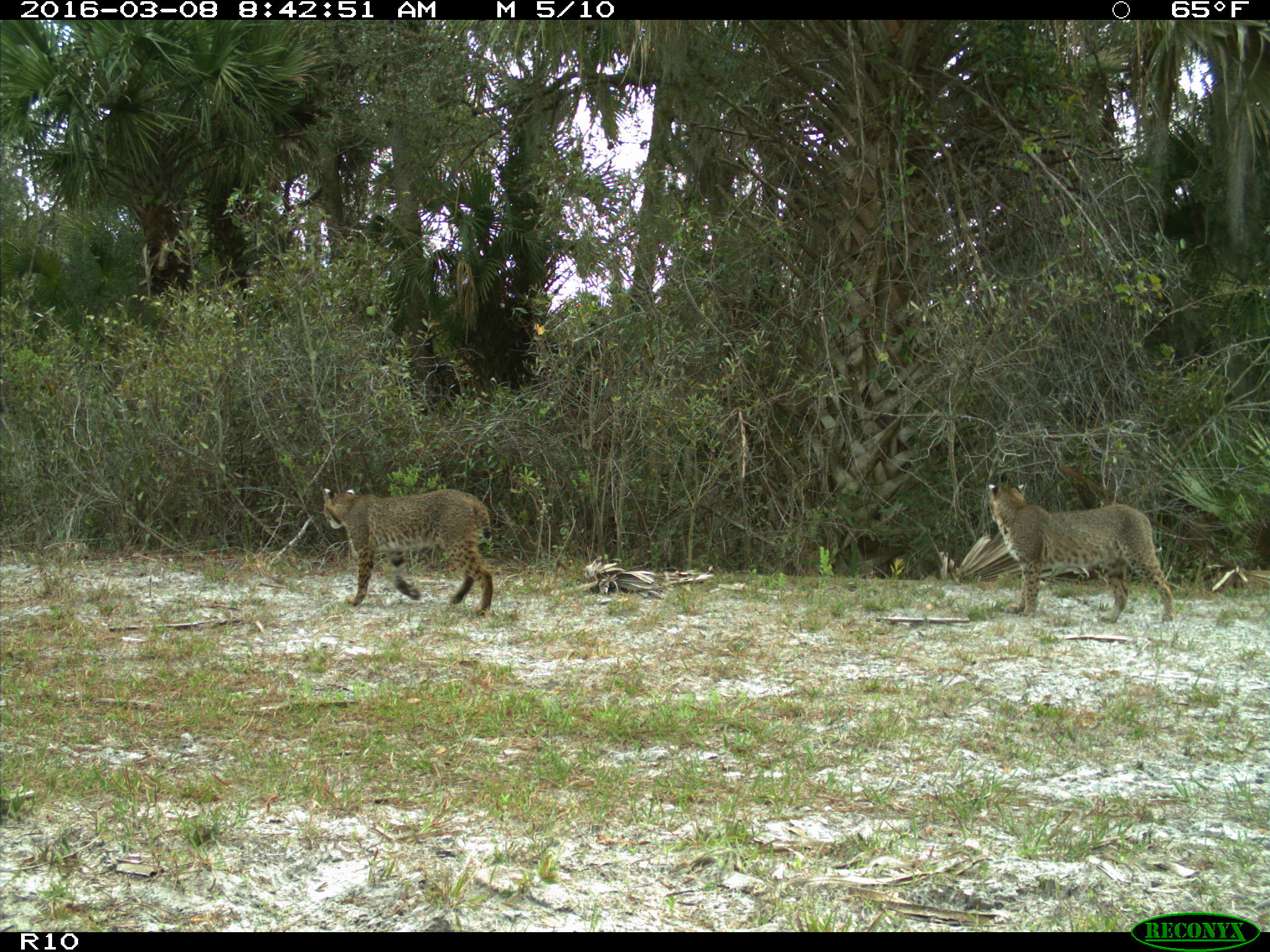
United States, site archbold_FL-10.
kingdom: Animalia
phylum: Chordata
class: Mammalia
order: Carnivora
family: Felidae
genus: Lynx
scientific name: Lynx rufus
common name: bobcat